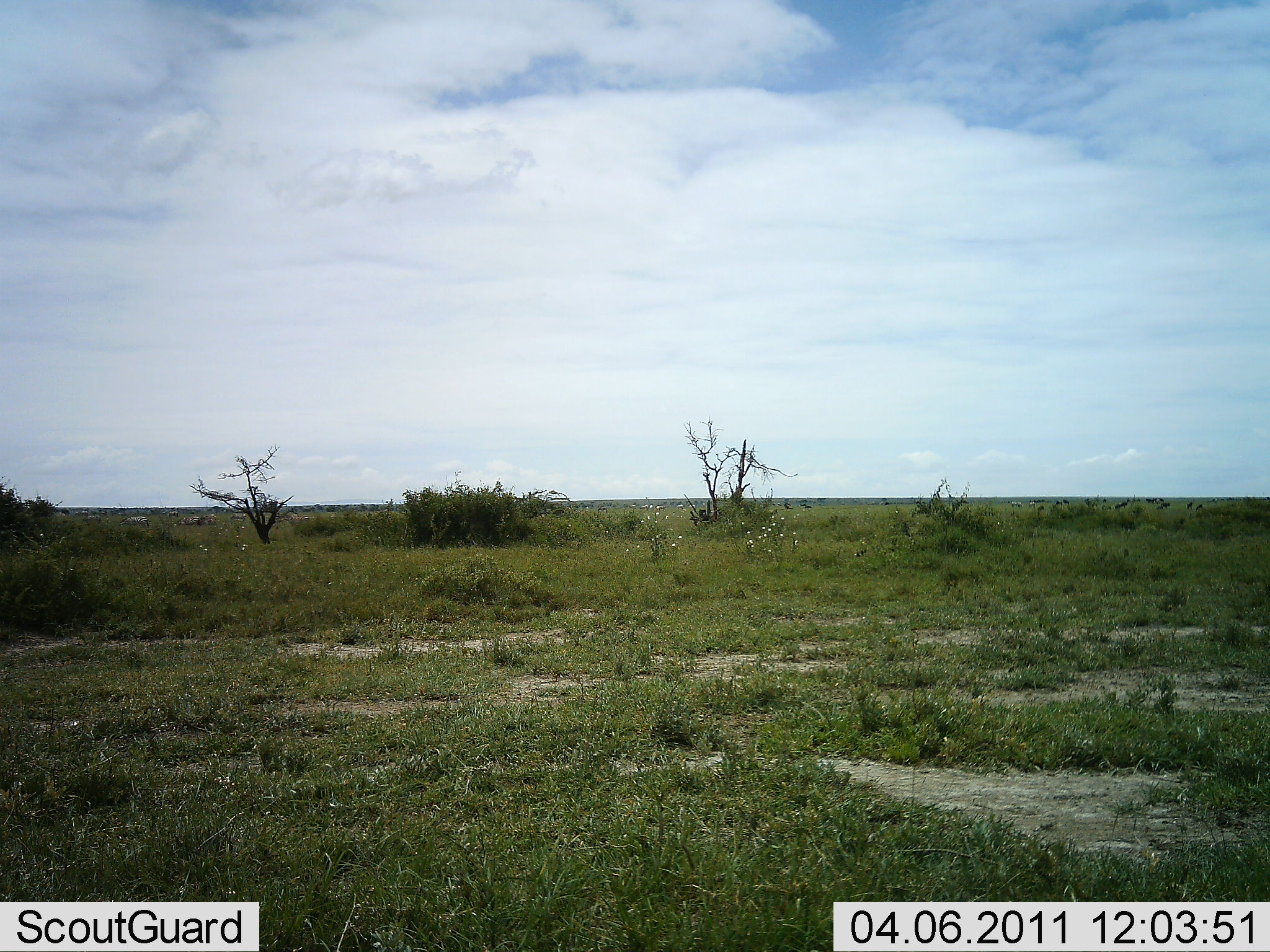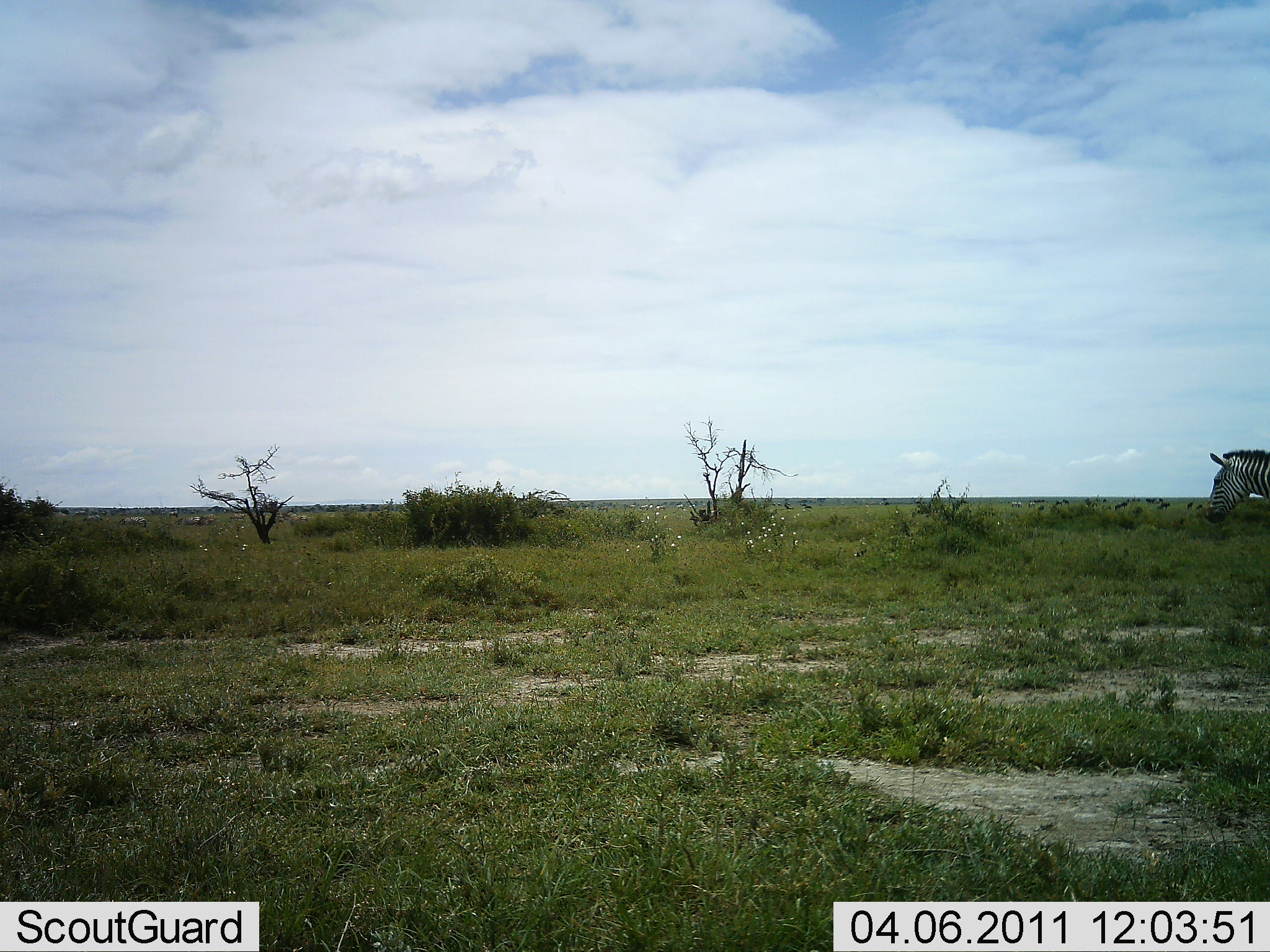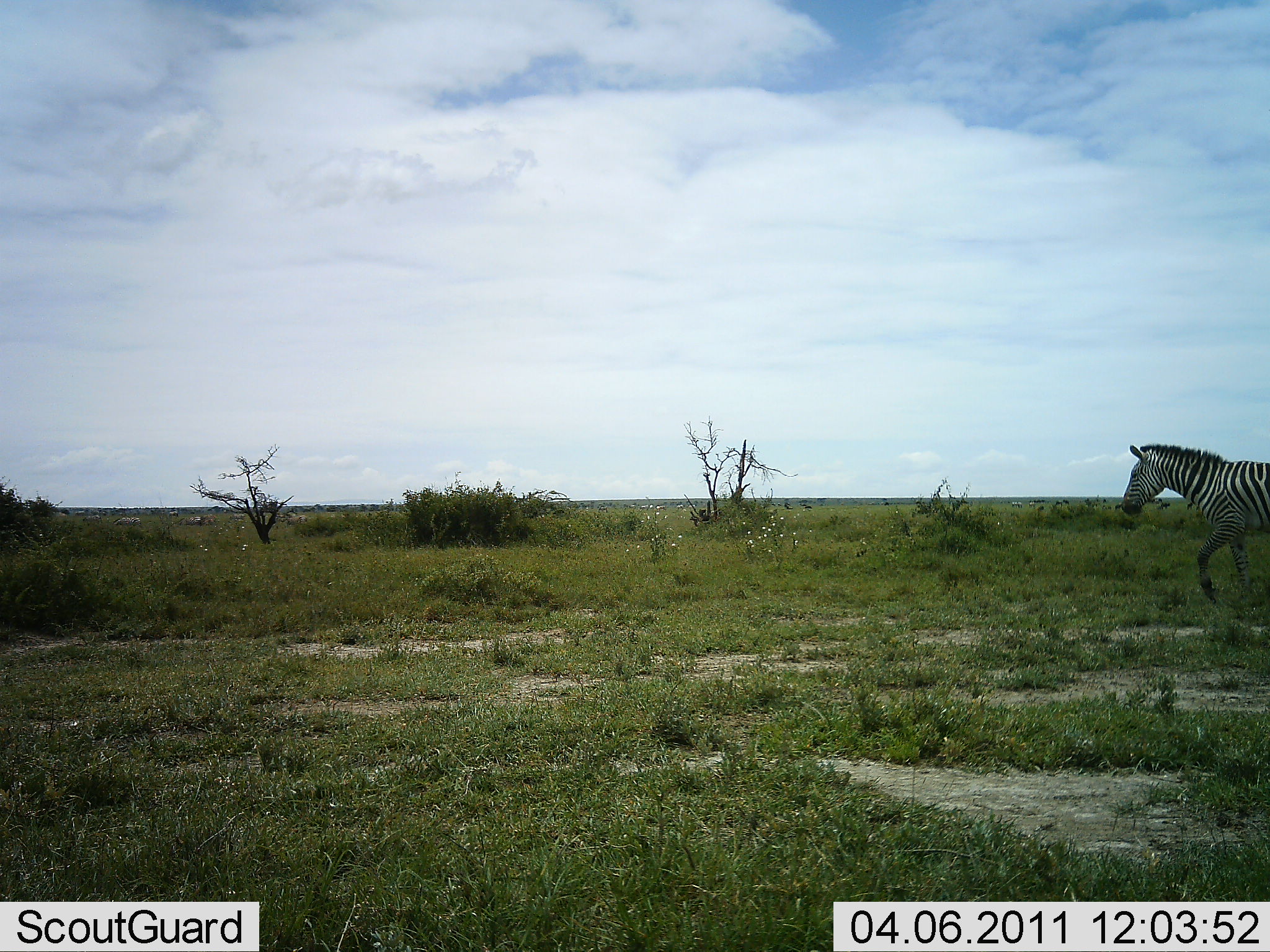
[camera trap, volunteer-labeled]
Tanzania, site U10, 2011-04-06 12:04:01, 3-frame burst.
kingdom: Animalia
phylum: Chordata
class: Mammalia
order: Perissodactyla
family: Equidae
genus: Equus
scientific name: Equus quagga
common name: plains zebra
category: zebra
Zebra (plains zebra) (Equus quagga), count 1. Behavior (volunteer vote fractions): standing 0%, resting 0%, moving 100%, interacting 0%. Young present (vote fraction): 0%. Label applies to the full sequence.